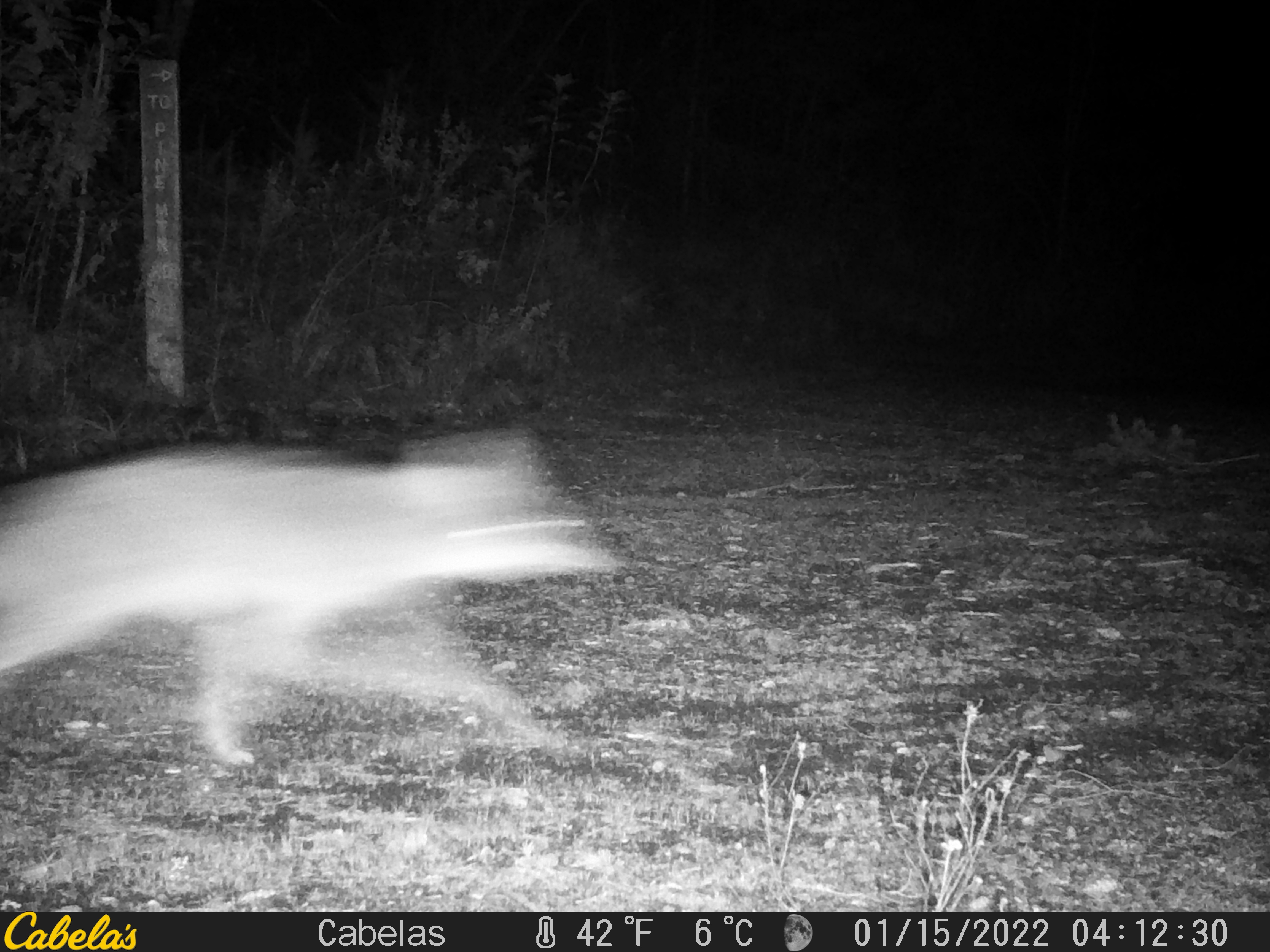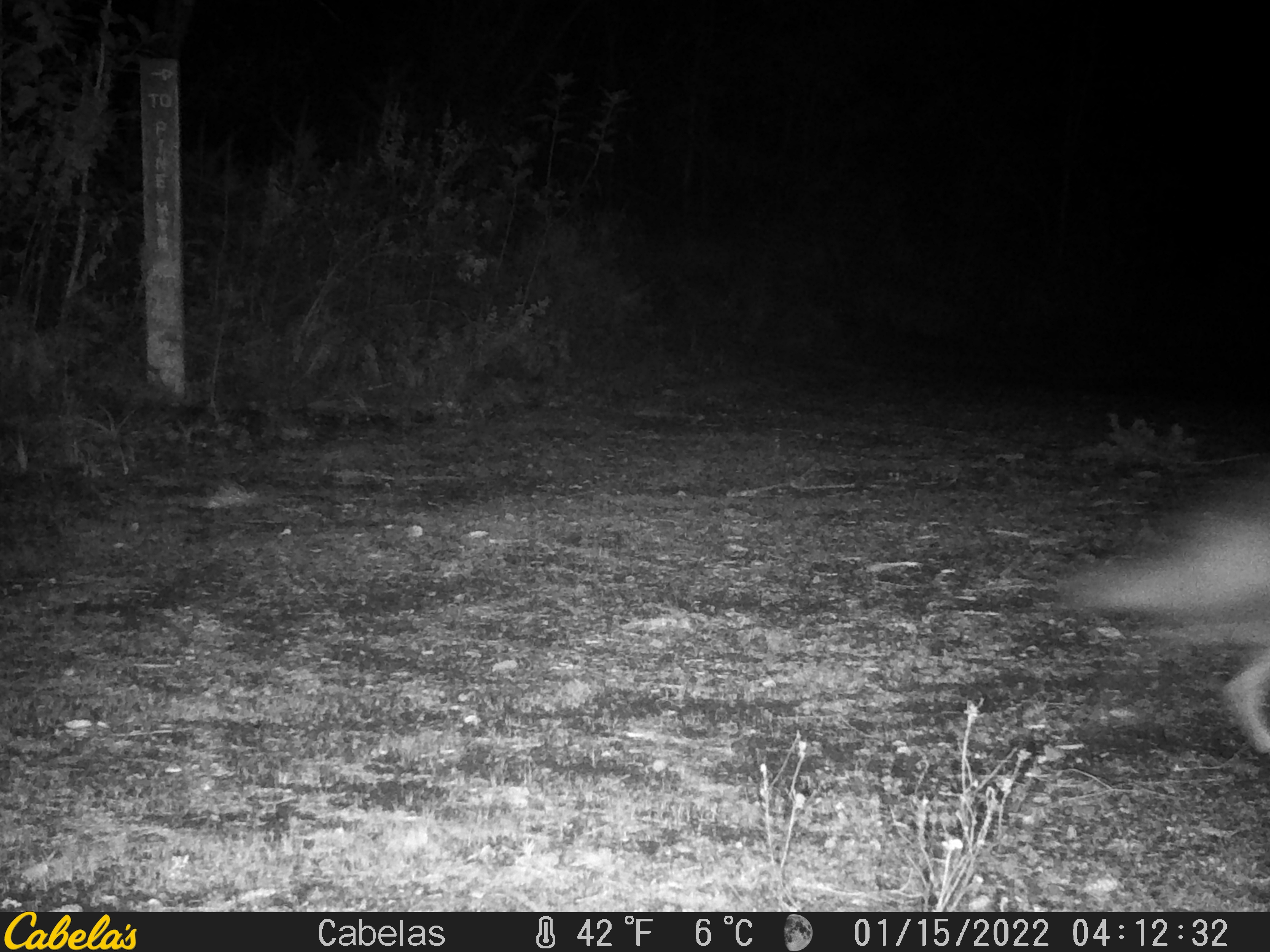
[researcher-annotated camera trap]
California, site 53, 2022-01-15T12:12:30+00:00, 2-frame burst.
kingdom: Animalia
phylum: Chordata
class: Mammalia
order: Carnivora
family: Canidae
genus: Canis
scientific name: Canis latrans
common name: coyote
Coyote (Canis latrans).